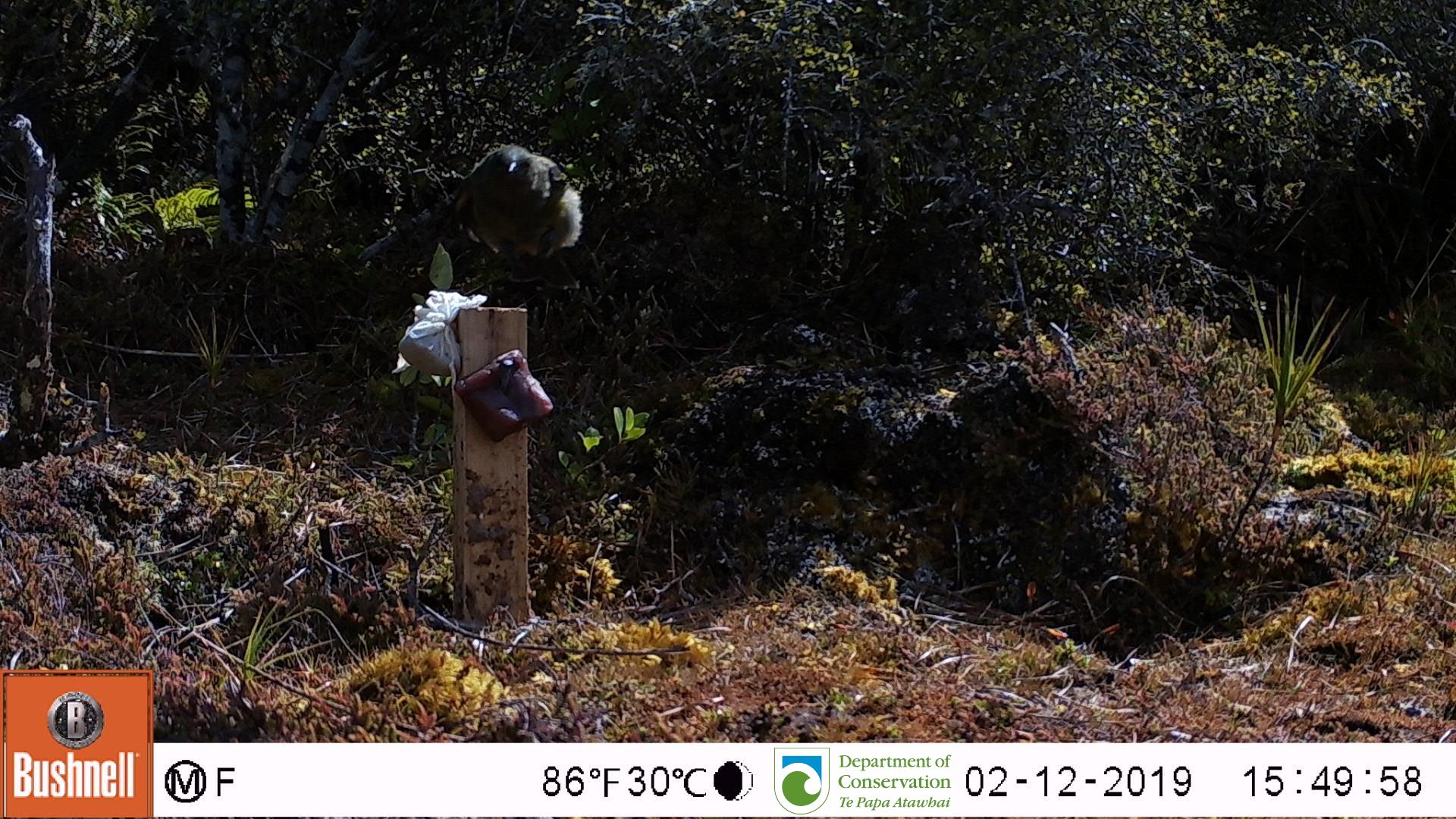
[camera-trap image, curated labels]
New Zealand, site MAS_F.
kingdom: Animalia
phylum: Chordata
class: Aves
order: Passeriformes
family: Meliphagidae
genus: Anthornis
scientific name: Anthornis melanura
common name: new zealand bellbird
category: bellbird